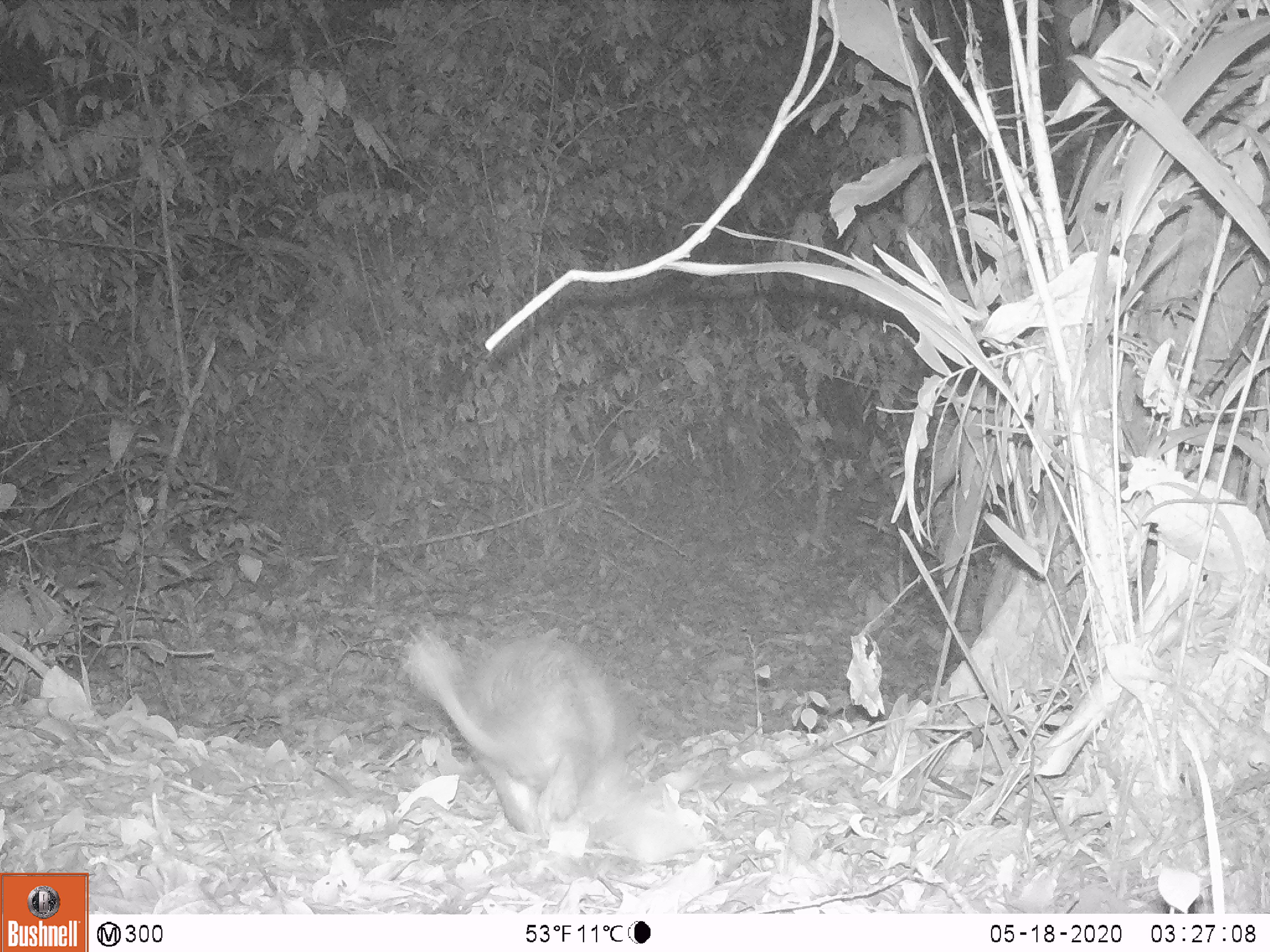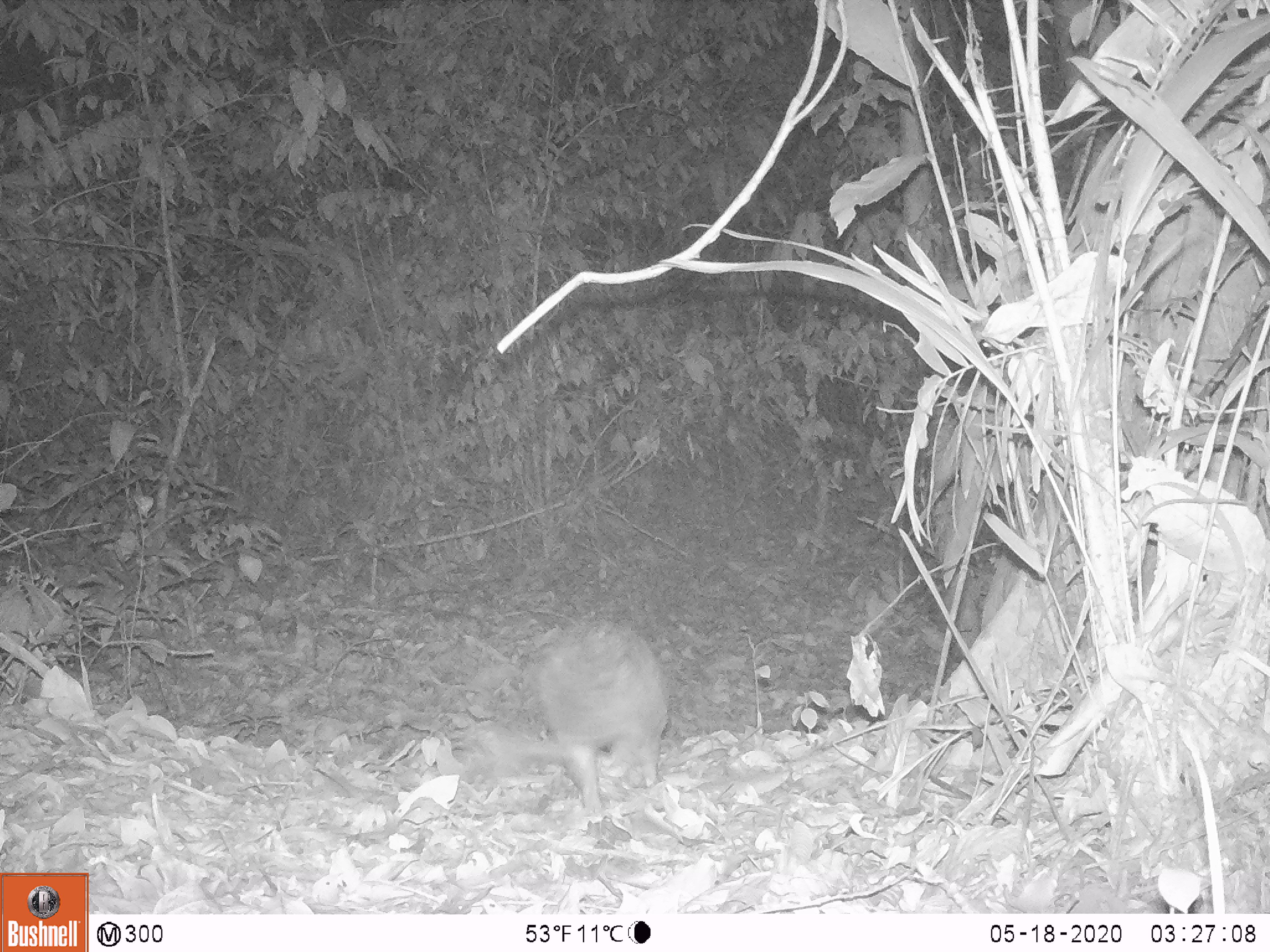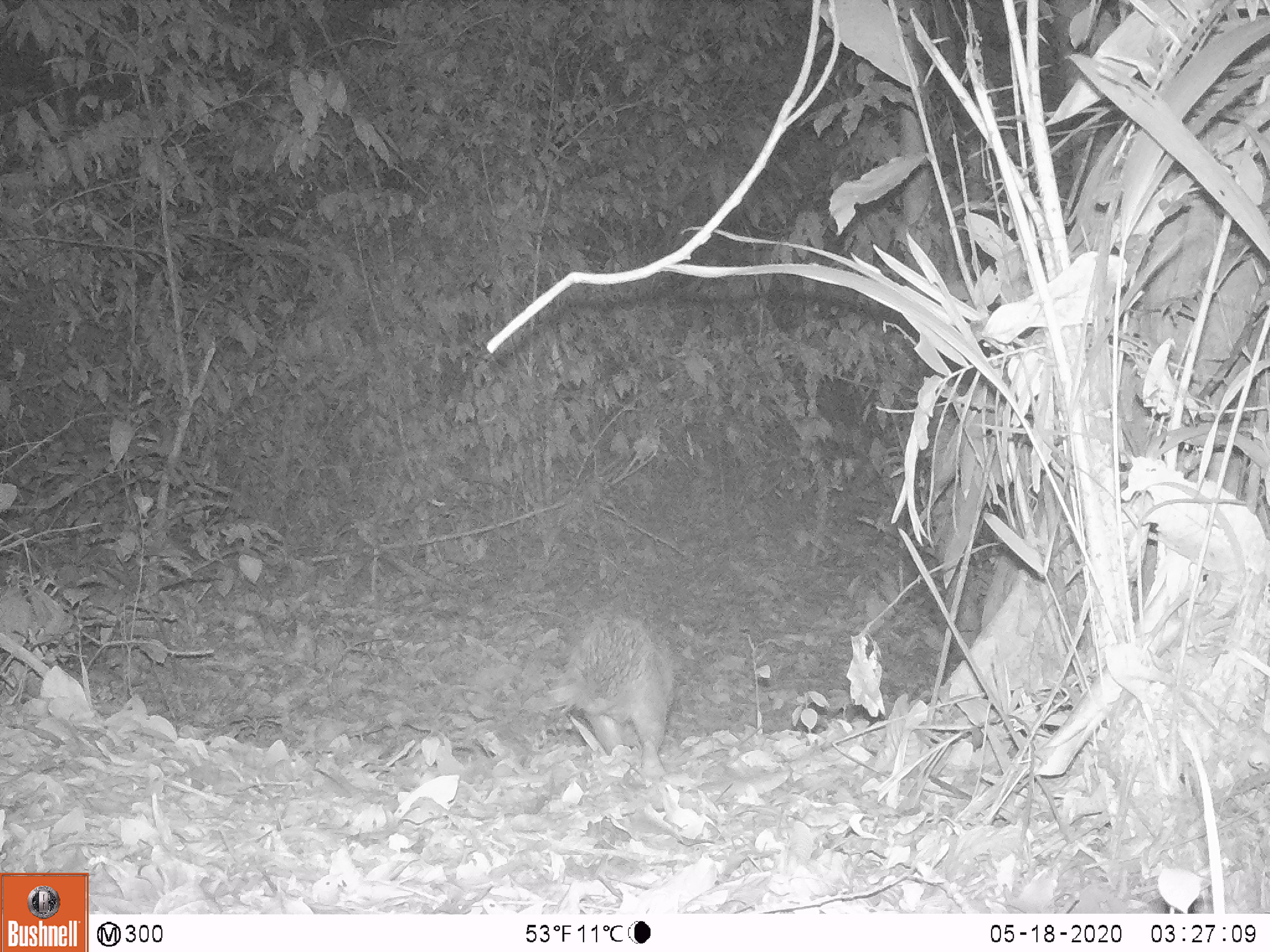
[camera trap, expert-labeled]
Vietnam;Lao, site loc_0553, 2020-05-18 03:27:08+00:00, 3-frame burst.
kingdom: Animalia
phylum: Chordata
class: Mammalia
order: Rodentia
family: Hystricidae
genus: Atherurus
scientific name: Atherurus macrourus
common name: asiatic brush-tailed porcupine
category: asiatic brush tailed porcupine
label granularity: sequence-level